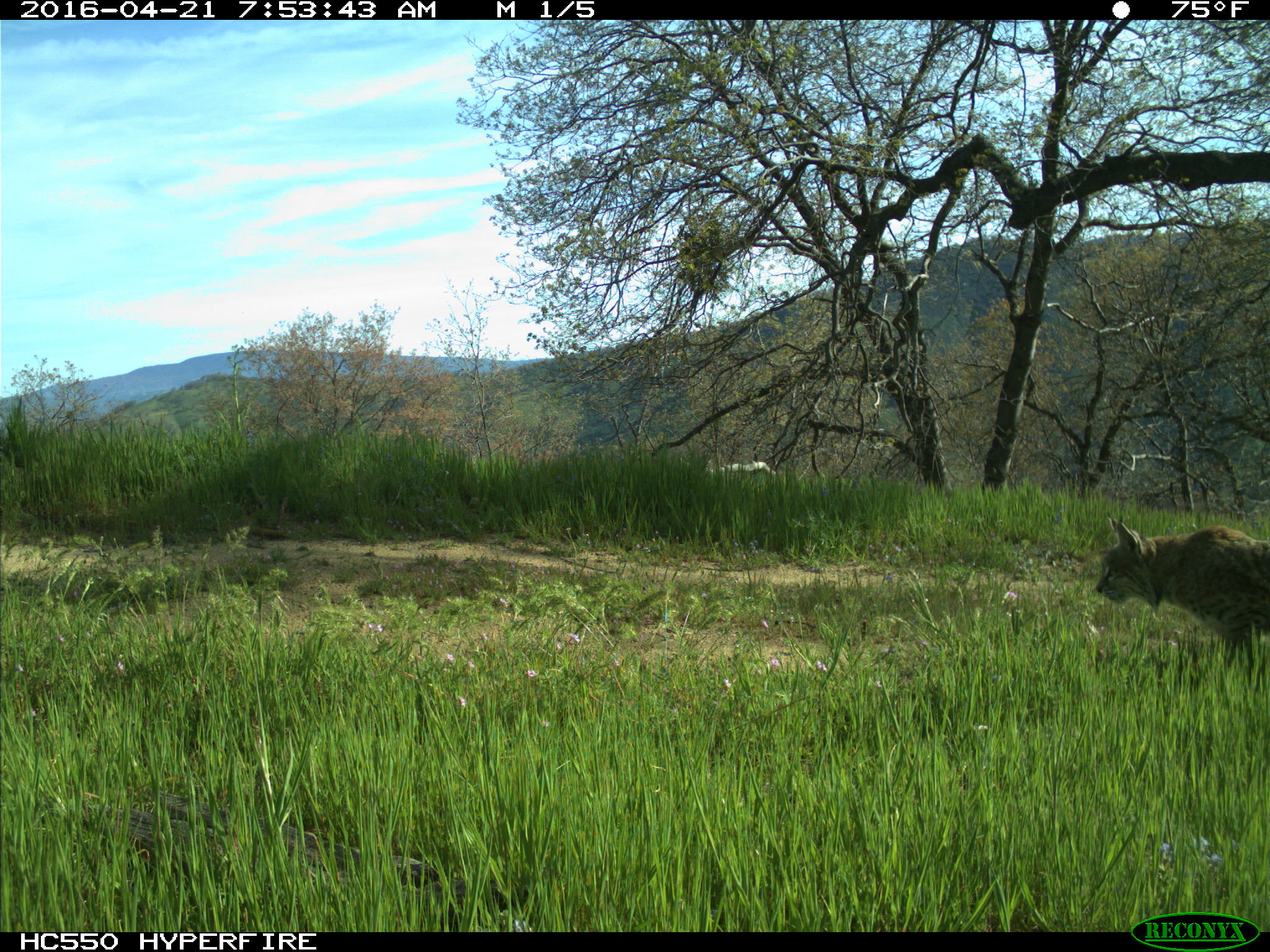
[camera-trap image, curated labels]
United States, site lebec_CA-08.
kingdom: Animalia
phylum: Chordata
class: Mammalia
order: Carnivora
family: Ursidae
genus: Ursus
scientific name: Ursus americanus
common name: american black bear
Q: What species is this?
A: Ursus americanus (american black bear).